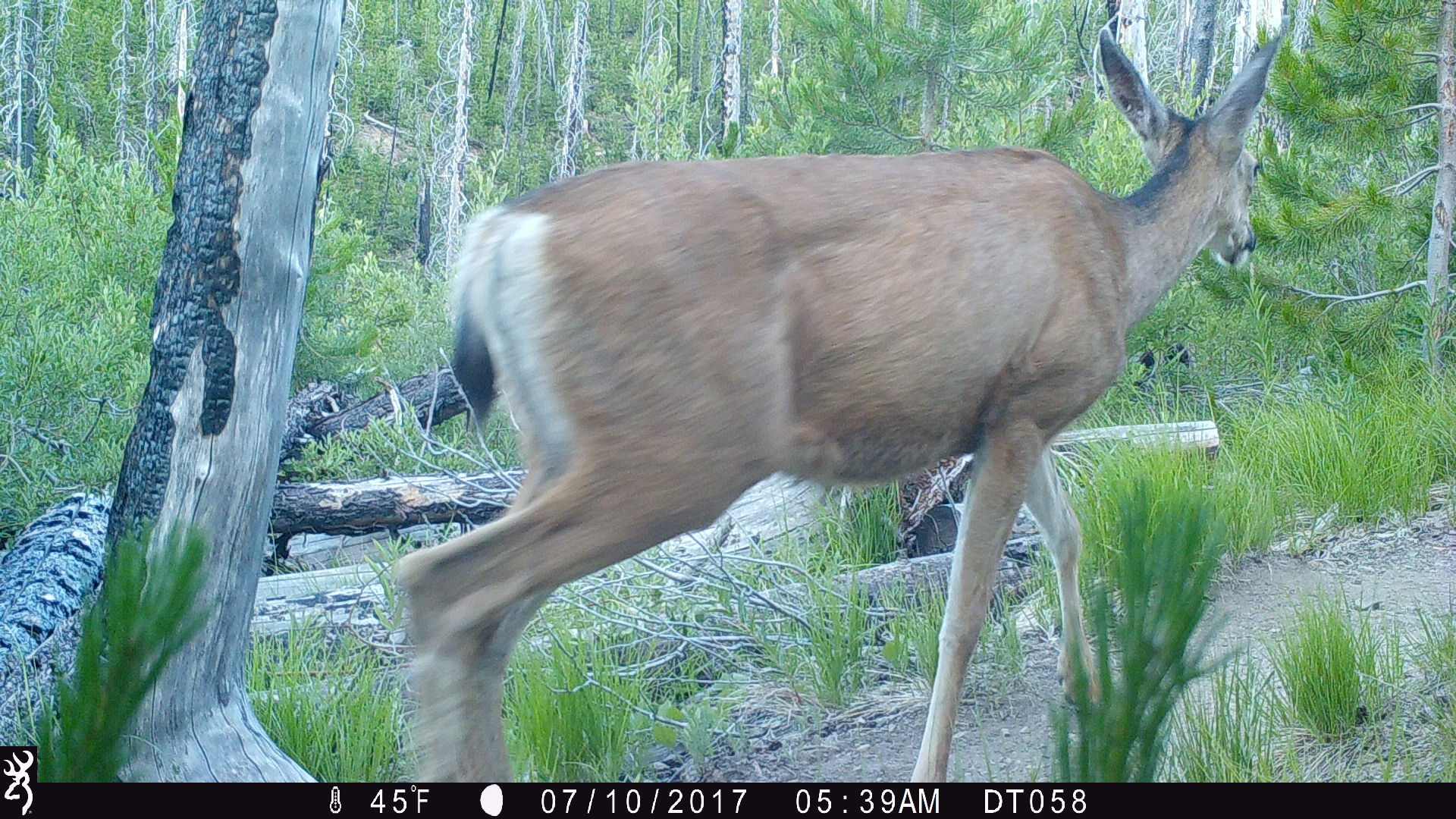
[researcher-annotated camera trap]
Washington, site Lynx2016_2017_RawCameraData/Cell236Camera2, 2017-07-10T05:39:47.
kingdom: Animalia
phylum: Chordata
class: Mammalia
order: Artiodactyla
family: Cervidae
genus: Odocoileus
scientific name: Odocoileus hemionus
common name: mule deer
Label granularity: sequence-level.